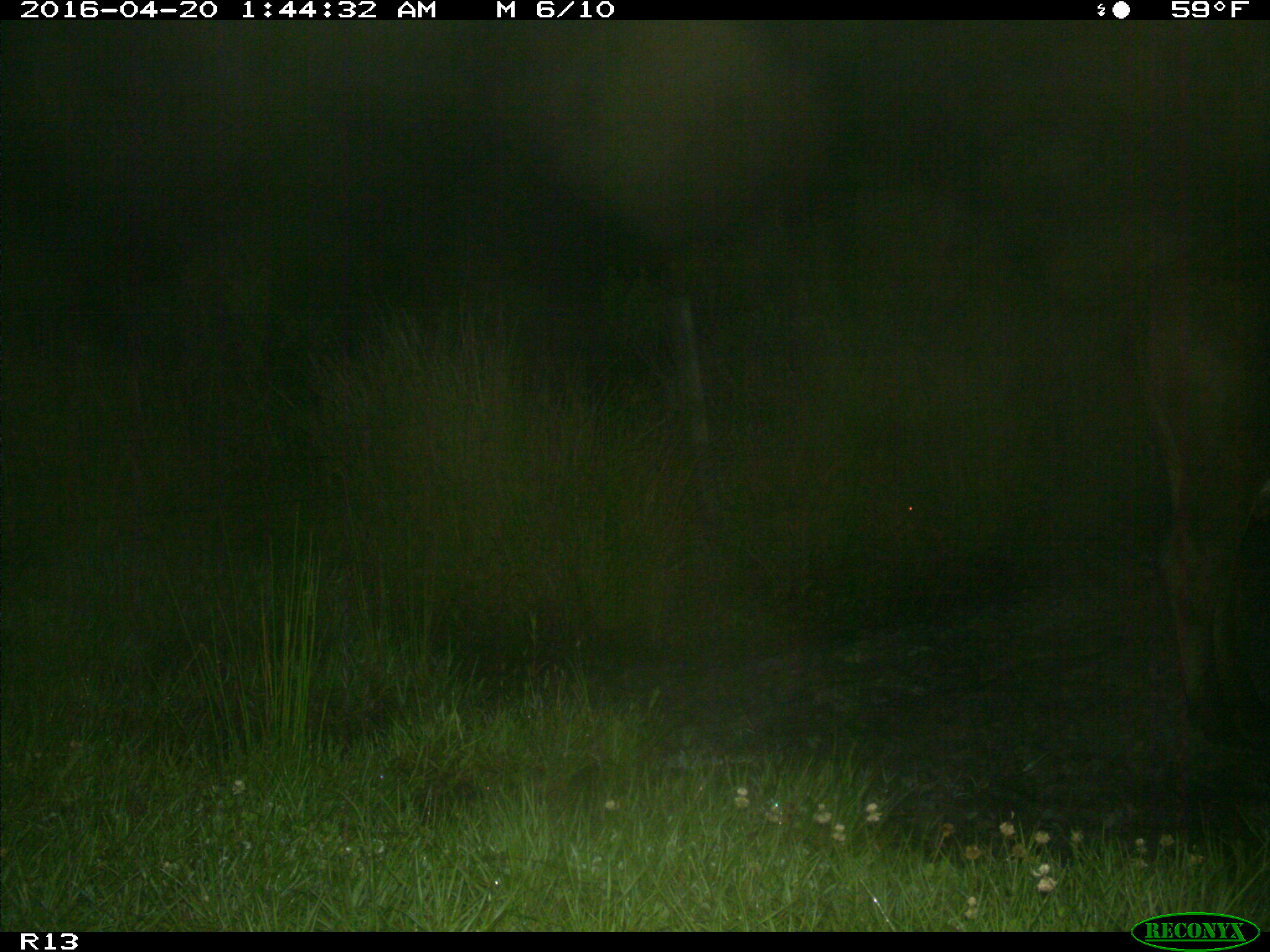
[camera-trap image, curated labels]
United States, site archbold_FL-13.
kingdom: Animalia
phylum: Chordata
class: Mammalia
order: Artiodactyla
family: Bovidae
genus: Bos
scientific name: Bos taurus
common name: domestic cow